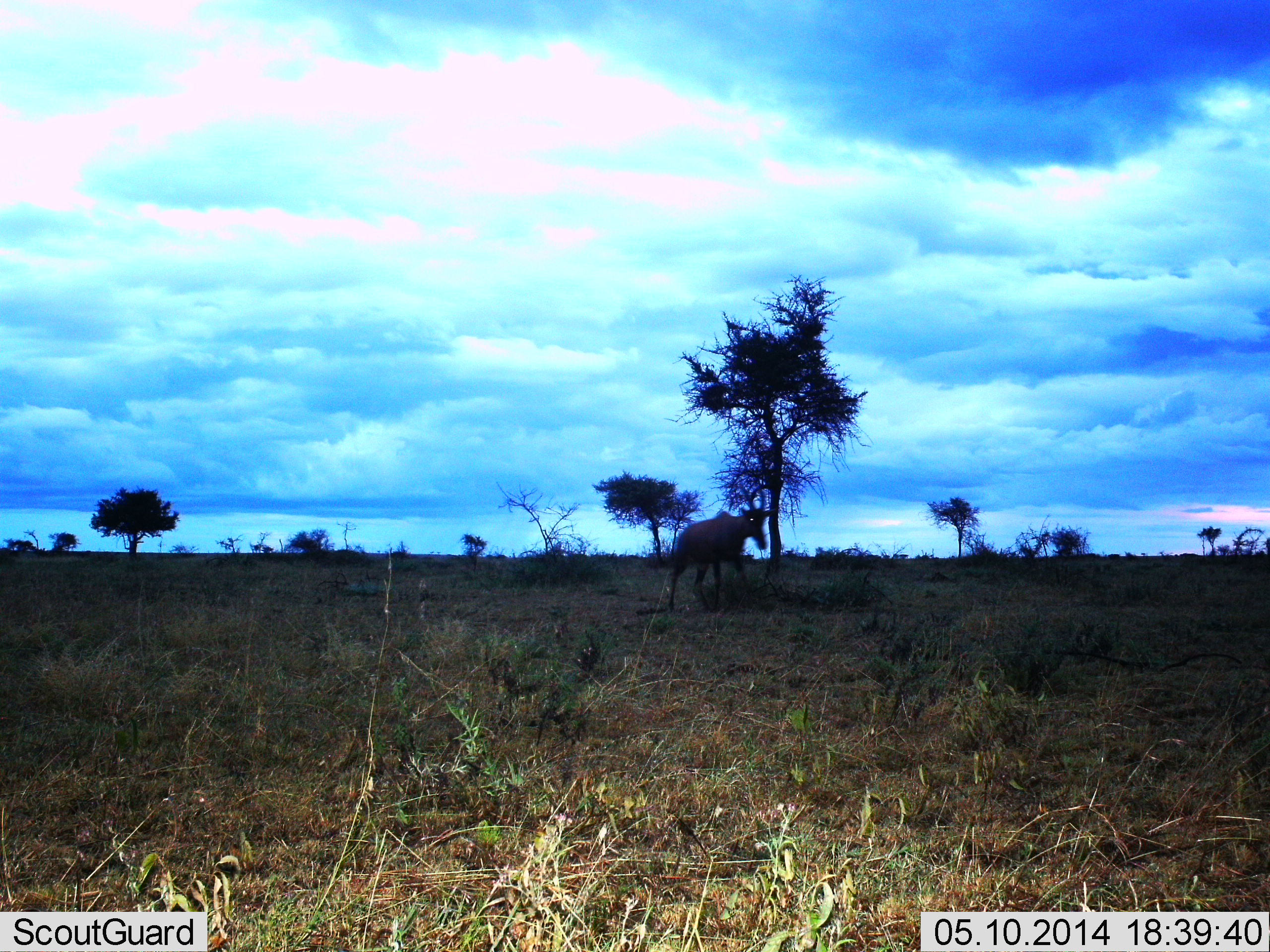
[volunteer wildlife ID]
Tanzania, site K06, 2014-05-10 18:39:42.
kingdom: Animalia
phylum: Chordata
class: Mammalia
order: Artiodactyla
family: Bovidae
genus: Damaliscus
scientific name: Damaliscus lunatus jimela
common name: topi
Topi (Damaliscus lunatus jimela), count 1. Behavior (volunteer vote fractions): standing 50%, resting 0%, moving 50%, interacting 0%. Young present (vote fraction): 0%. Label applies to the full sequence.